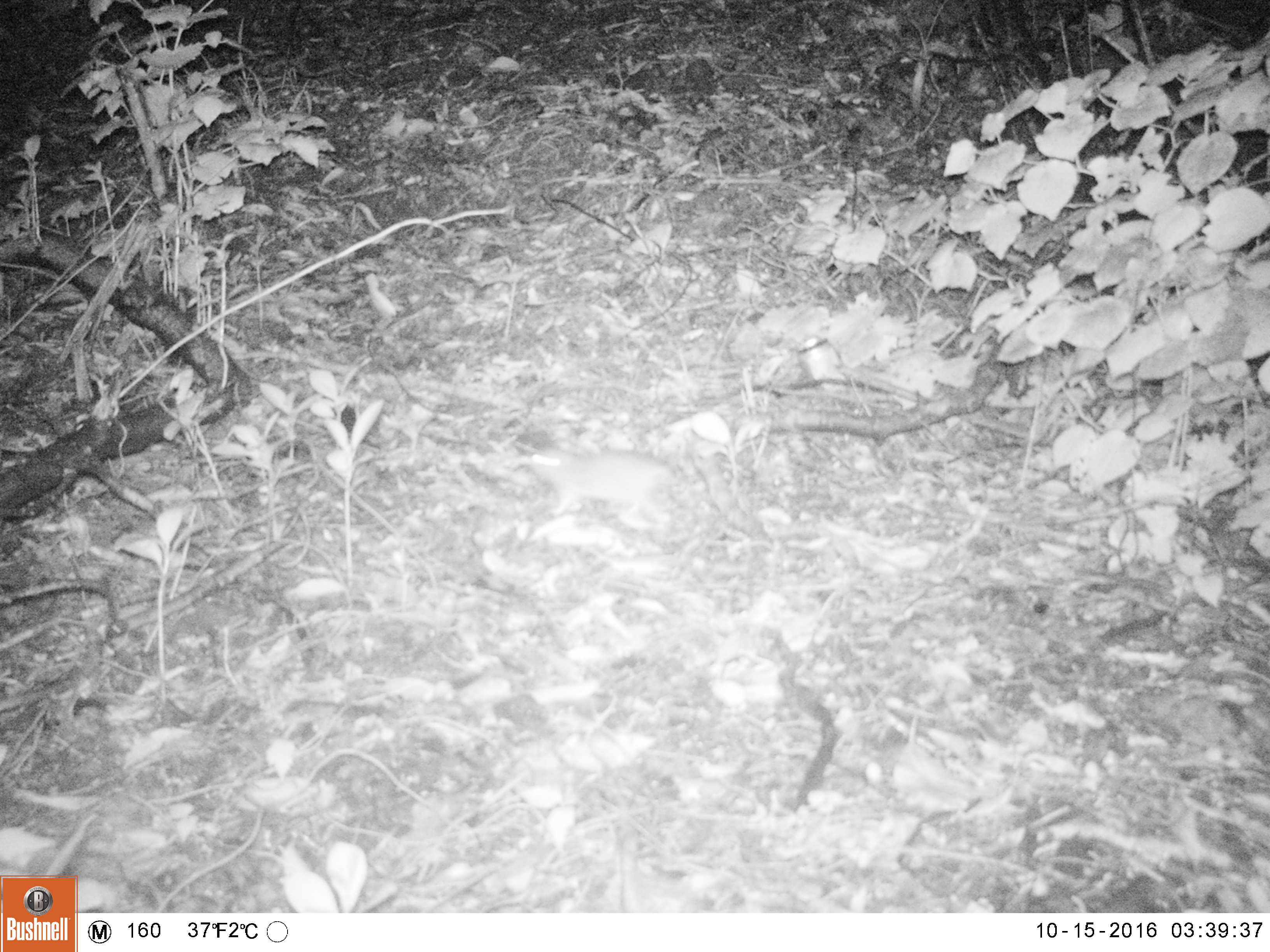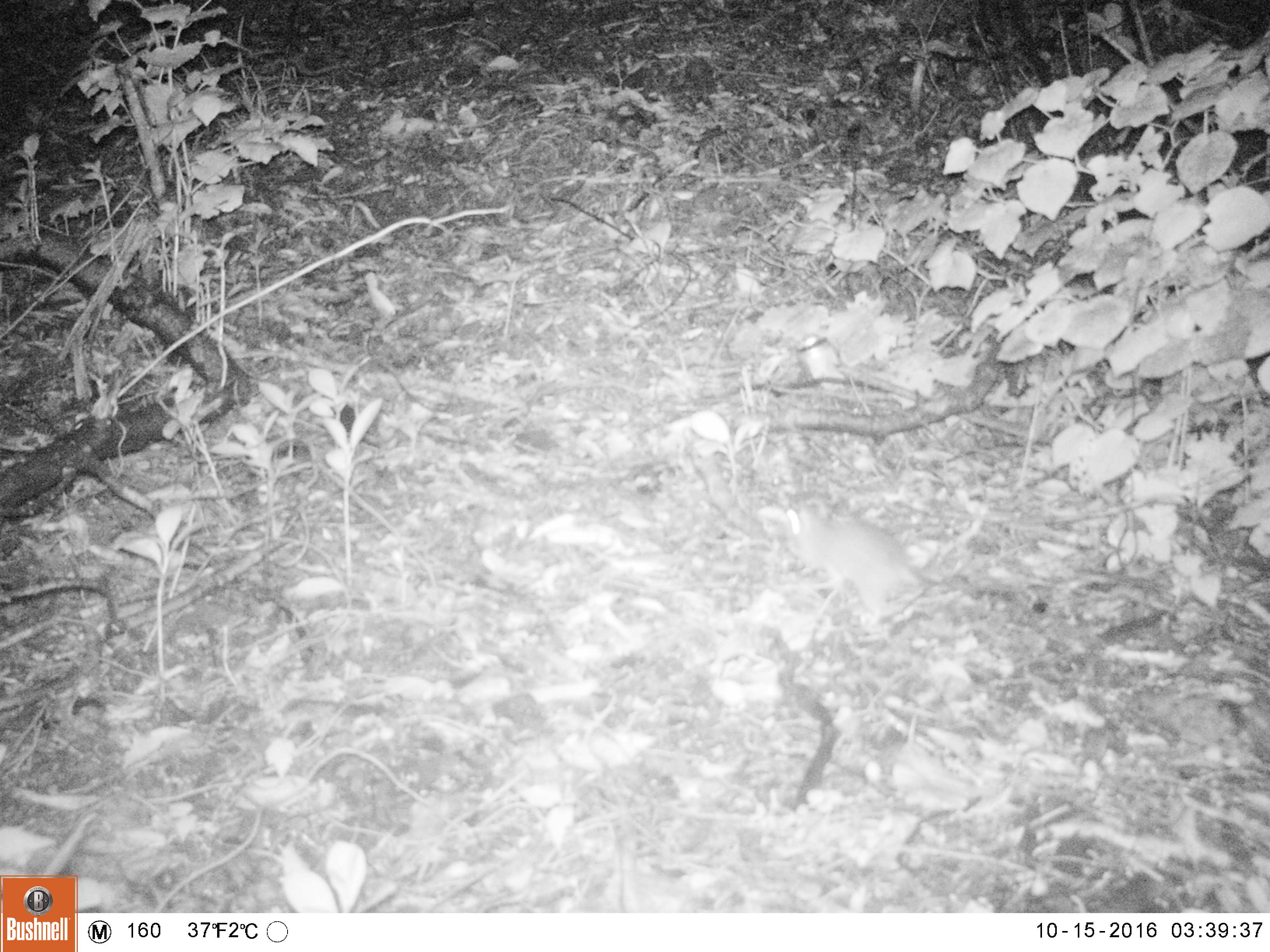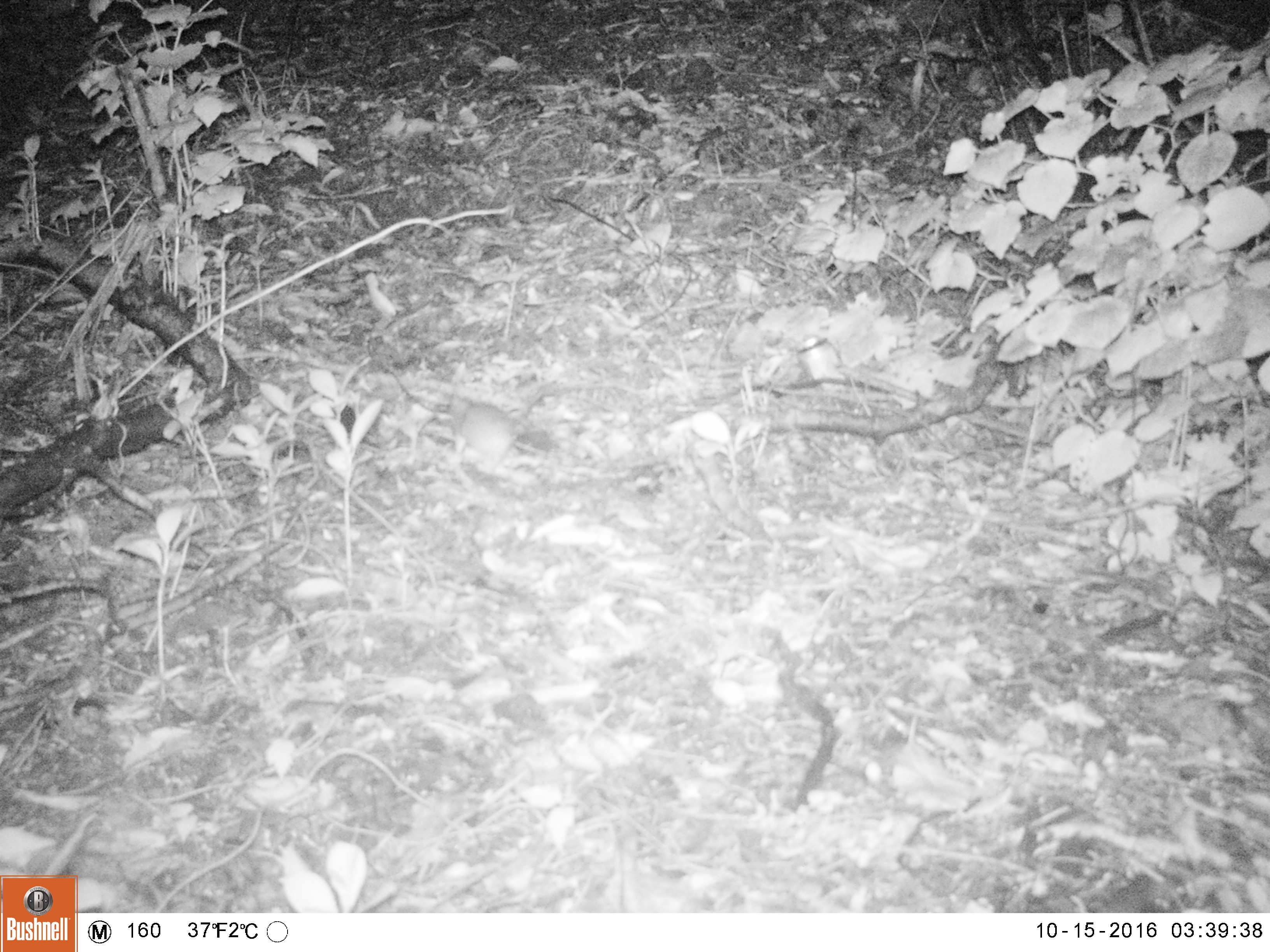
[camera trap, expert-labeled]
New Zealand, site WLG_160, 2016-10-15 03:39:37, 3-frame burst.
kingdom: Animalia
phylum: Chordata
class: Mammalia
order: Rodentia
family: Muridae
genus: Rattus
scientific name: Rattus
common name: rat